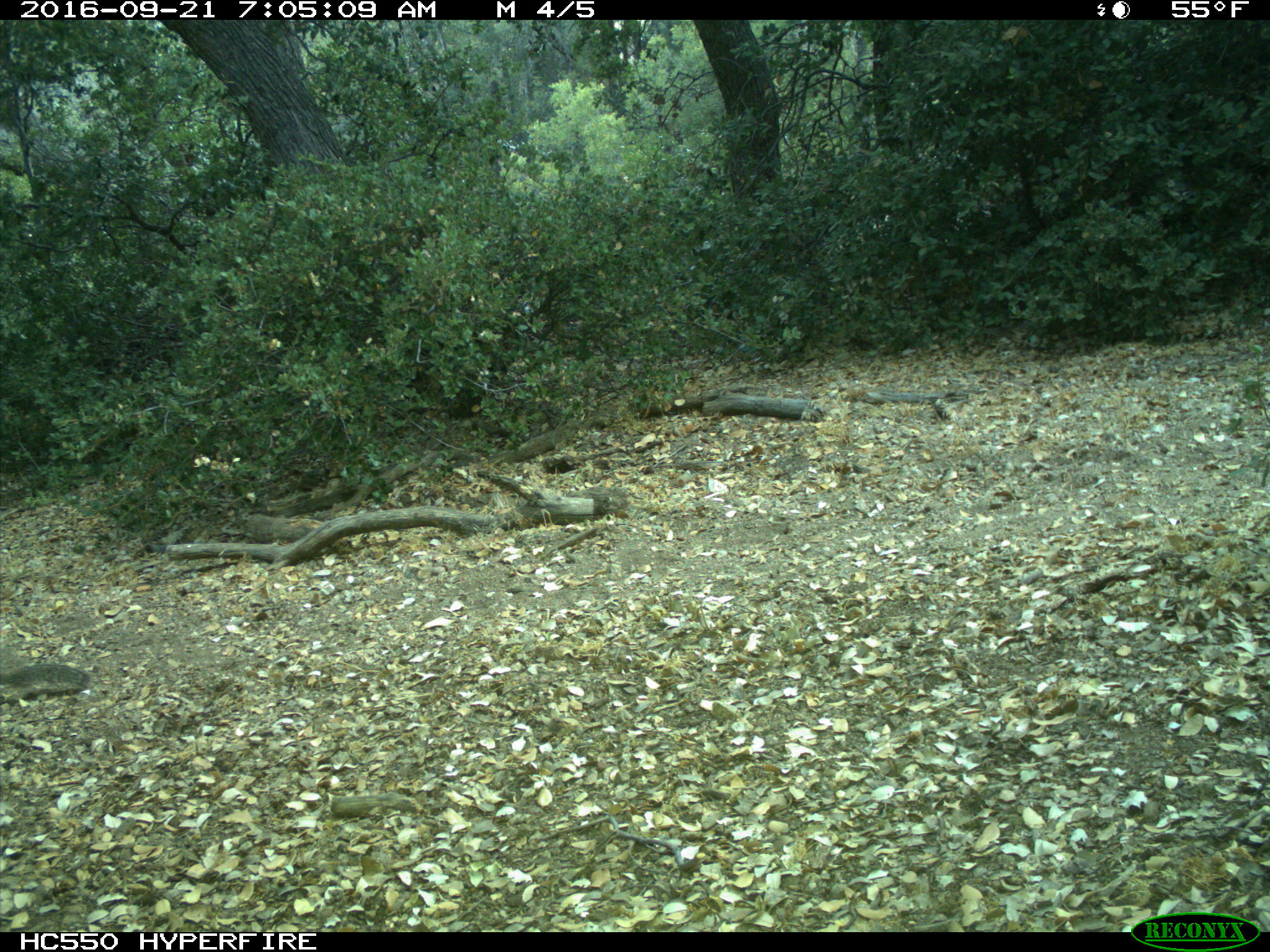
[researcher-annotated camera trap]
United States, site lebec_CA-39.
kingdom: Animalia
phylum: Chordata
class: Mammalia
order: Rodentia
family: Sciuridae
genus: Otospermophilus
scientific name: Otospermophilus beecheyi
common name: california ground squirrel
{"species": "Otospermophilus beecheyi (california ground squirrel)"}